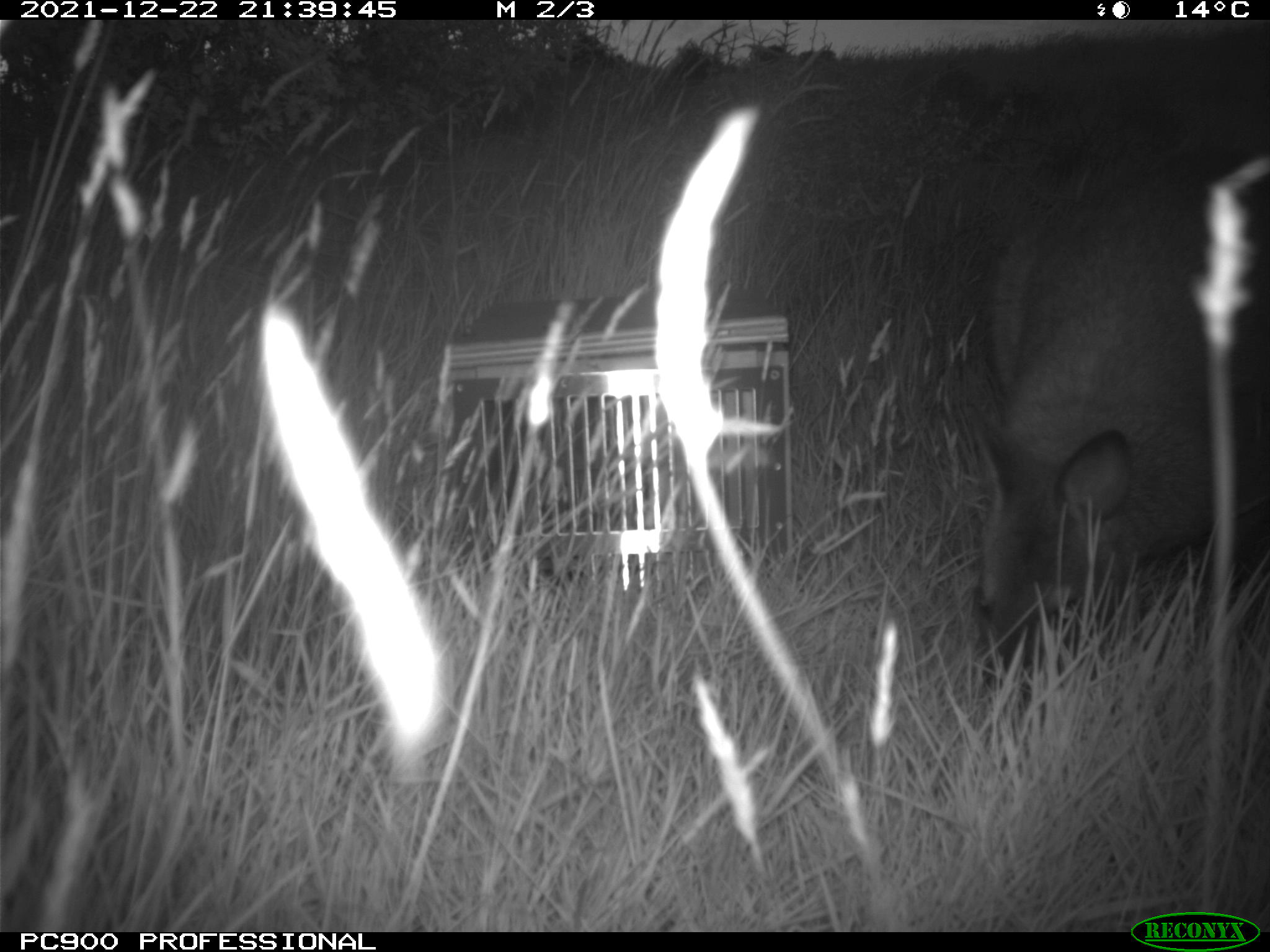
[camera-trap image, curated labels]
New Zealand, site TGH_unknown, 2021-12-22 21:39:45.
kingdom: Animalia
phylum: Chordata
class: Mammalia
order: Diprotodontia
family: Macropodidae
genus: Notamacropus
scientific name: Notamacropus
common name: wallaby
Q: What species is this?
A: Wallaby (Notamacropus).